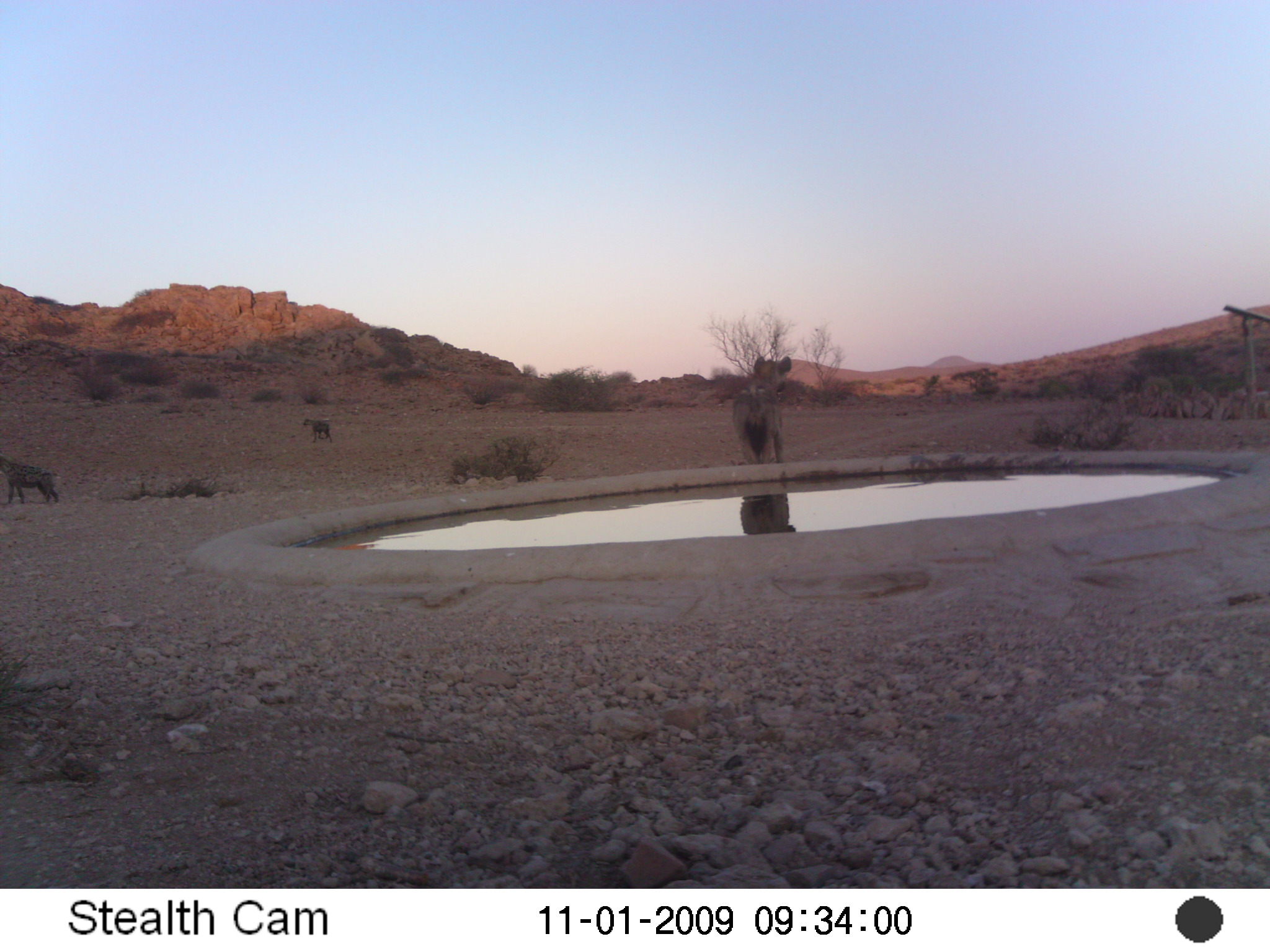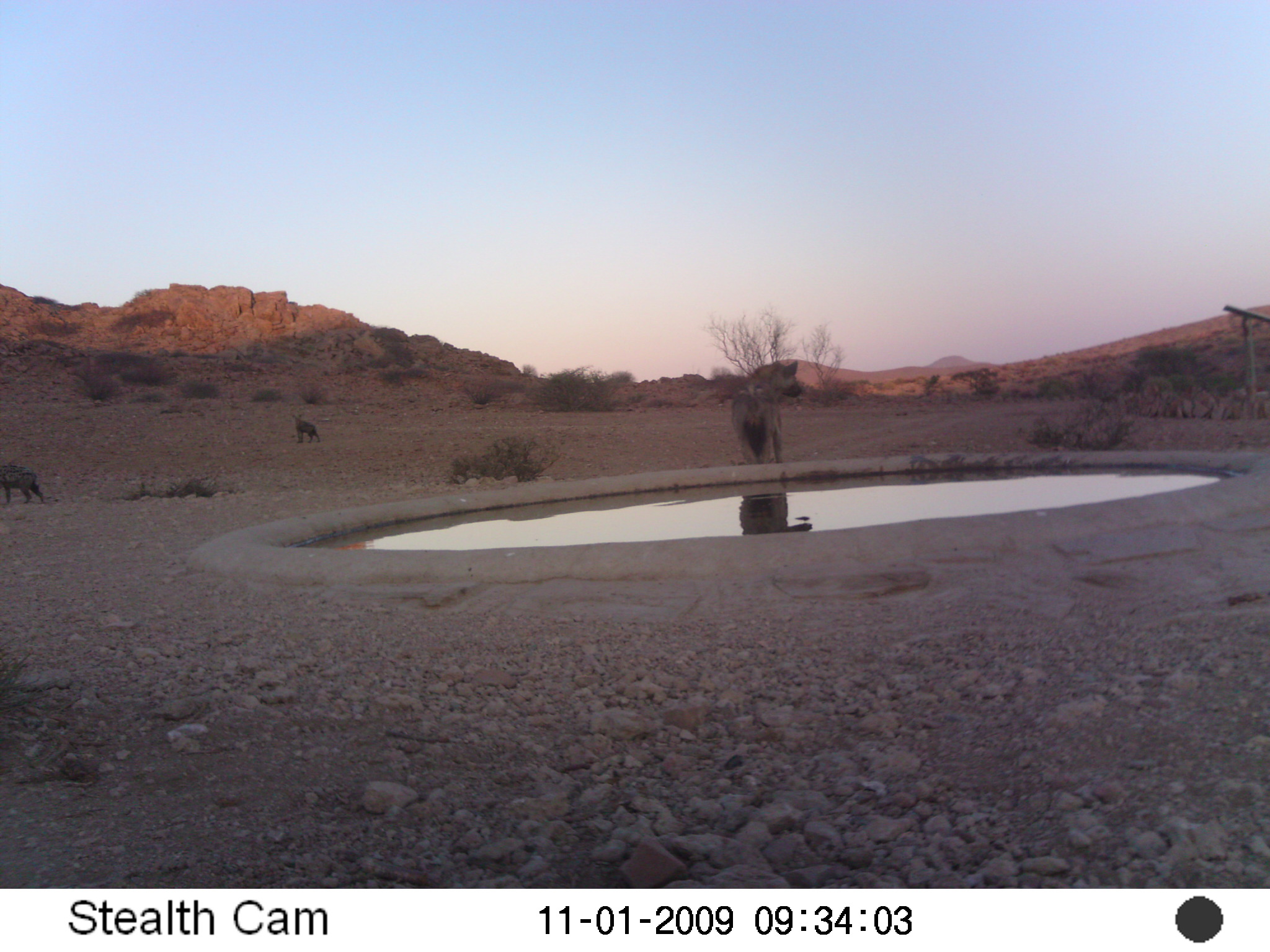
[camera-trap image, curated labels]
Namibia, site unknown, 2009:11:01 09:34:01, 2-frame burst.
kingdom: Animalia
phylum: Chordata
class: Mammalia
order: Carnivora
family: Hyaenidae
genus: Crocuta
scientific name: Crocuta crocuta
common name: spotted hyena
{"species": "Crocuta crocuta (spotted hyena)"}